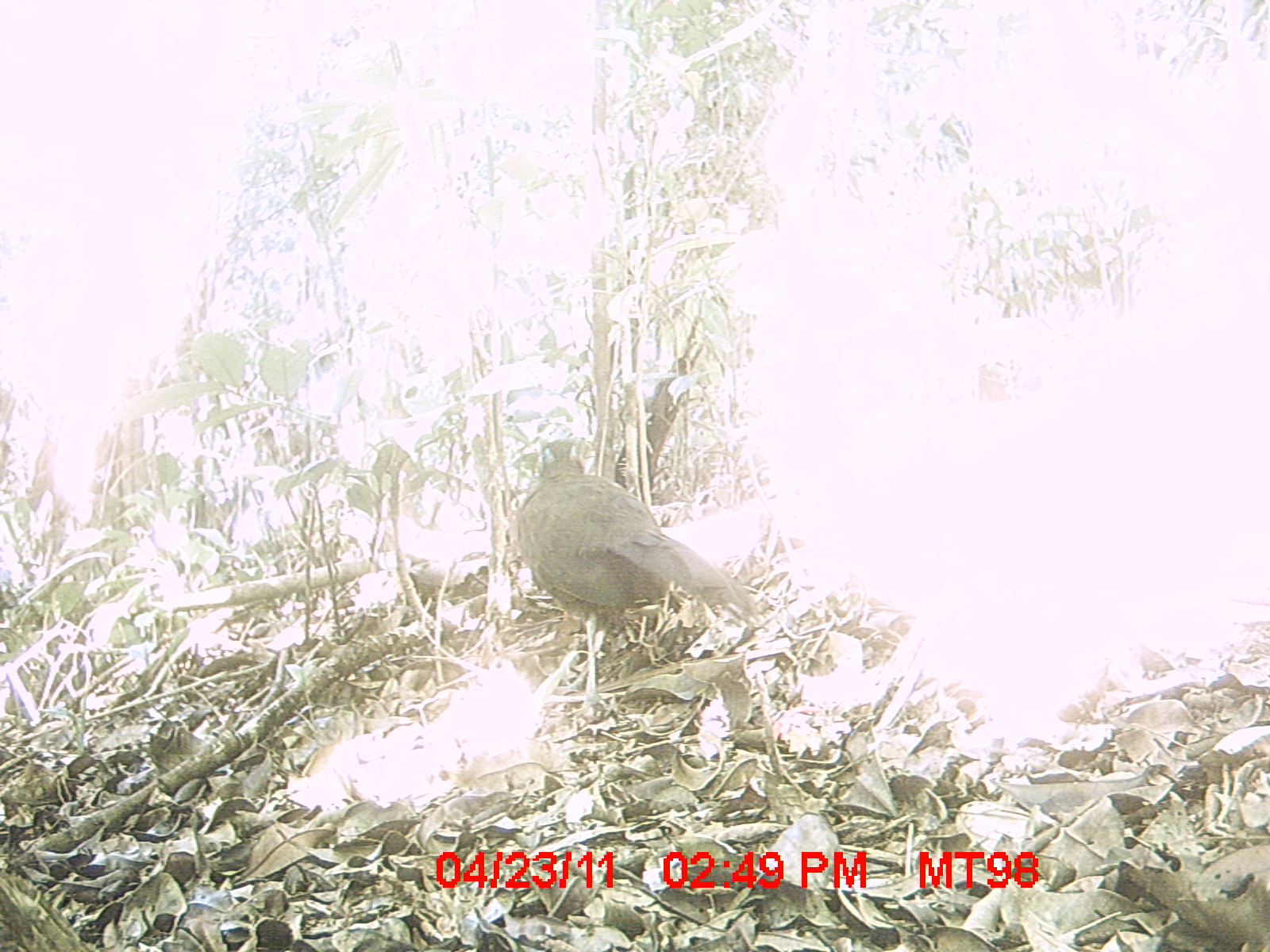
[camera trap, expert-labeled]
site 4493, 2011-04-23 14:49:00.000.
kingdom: Animalia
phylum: Chordata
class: Aves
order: Cuculiformes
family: Cuculidae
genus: Coua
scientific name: Coua serriana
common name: red-breasted coua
Coua serriana (red-breasted coua), count 1.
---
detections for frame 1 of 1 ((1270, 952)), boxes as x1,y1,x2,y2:
coua serriana: 507,434,764,716